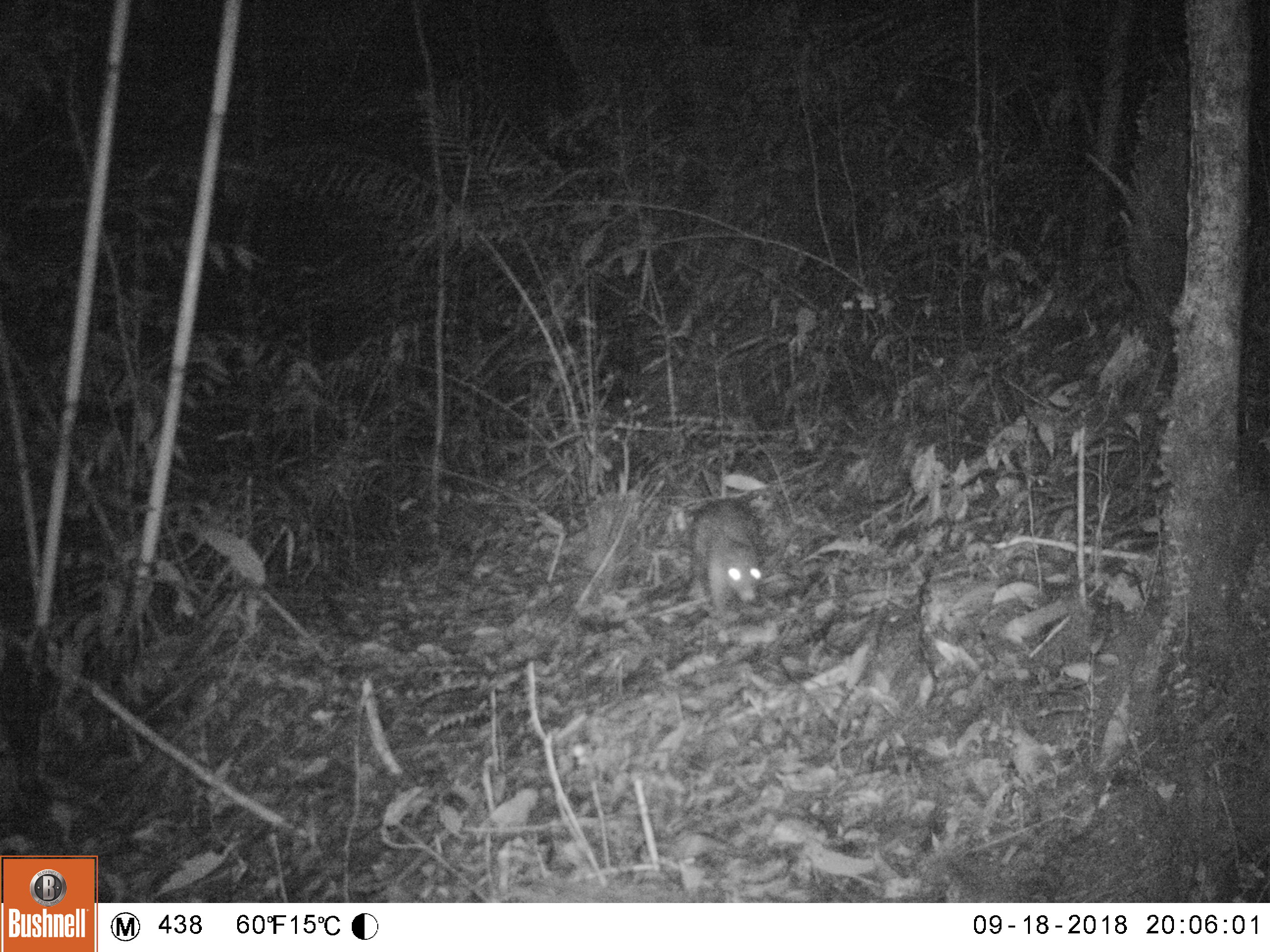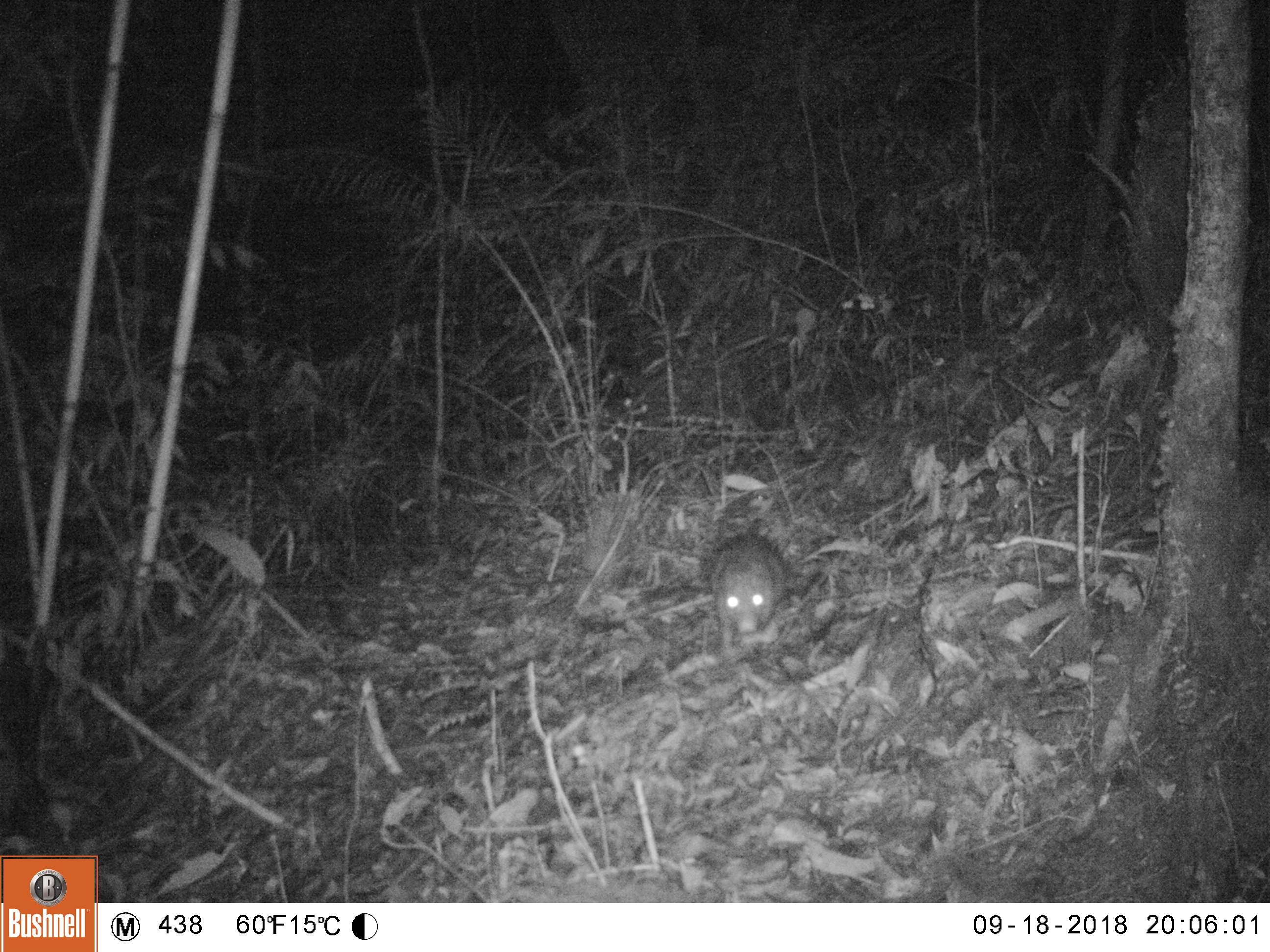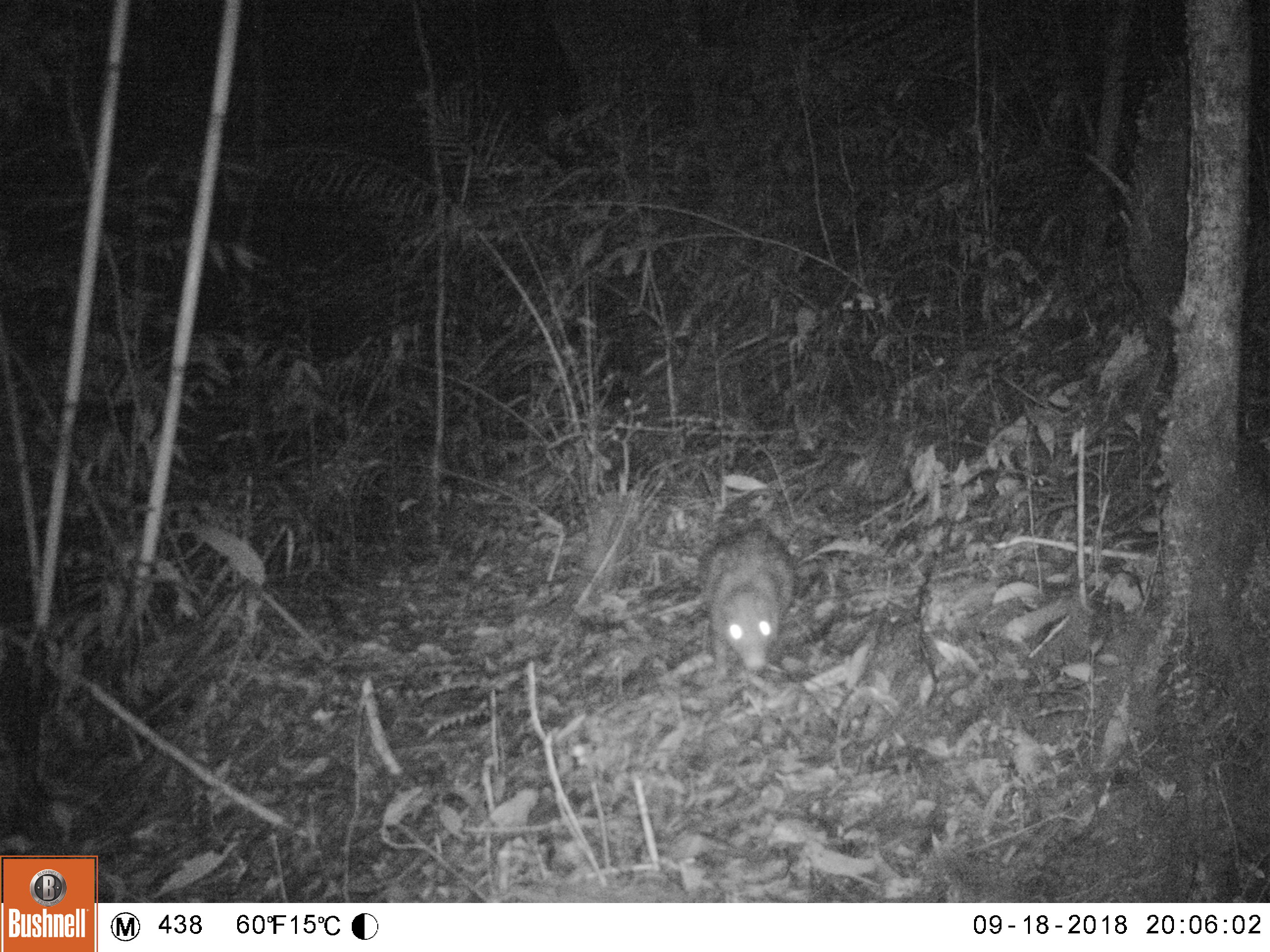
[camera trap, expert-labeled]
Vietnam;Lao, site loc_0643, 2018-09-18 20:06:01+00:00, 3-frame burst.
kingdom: Animalia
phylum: Chordata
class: Mammalia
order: Rodentia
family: Hystricidae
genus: Atherurus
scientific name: Atherurus macrourus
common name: asiatic brush-tailed porcupine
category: asiatic brush tailed porcupine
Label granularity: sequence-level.